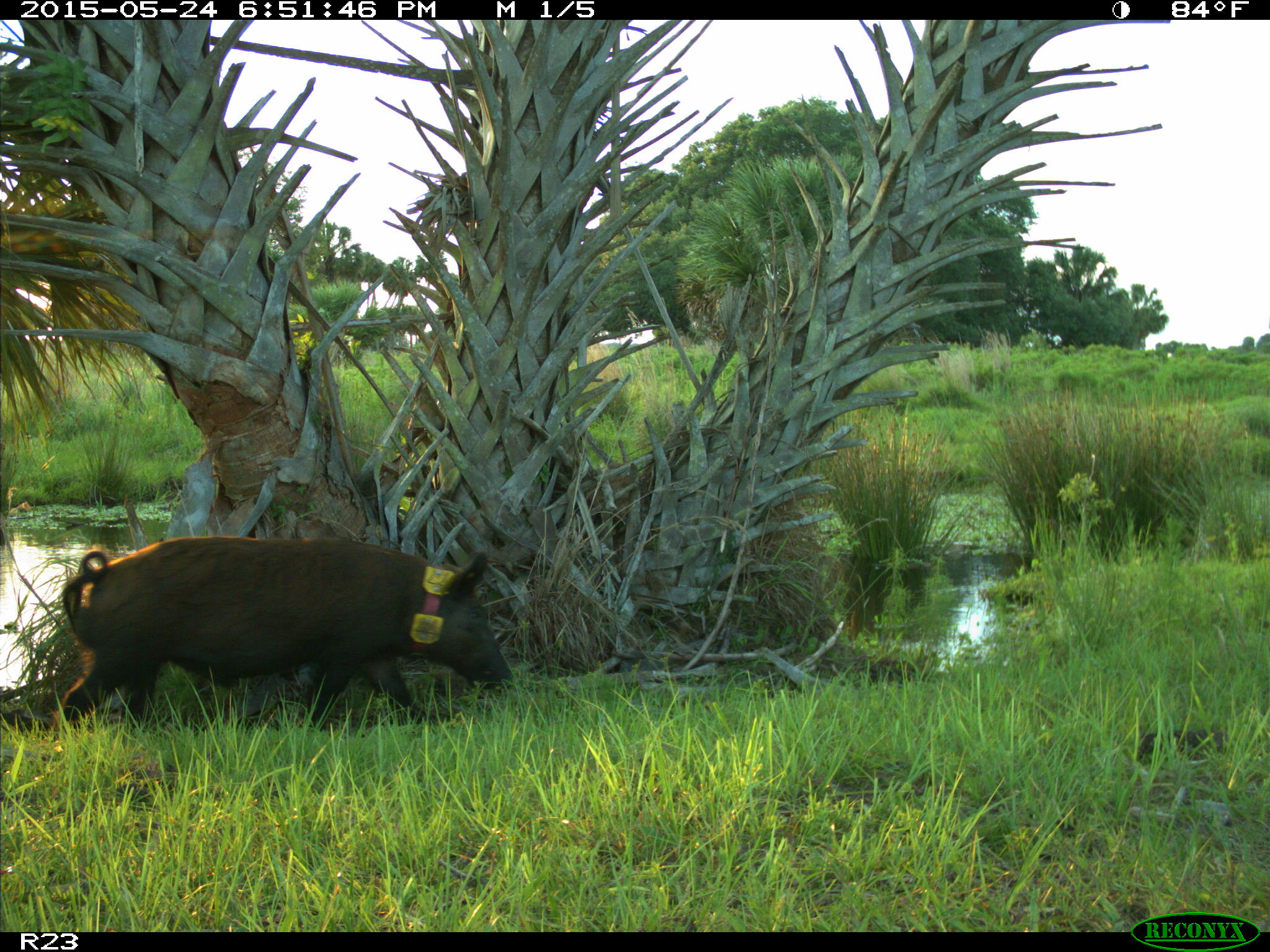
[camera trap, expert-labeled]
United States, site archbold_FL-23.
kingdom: Animalia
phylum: Chordata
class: Mammalia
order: Artiodactyla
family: Bovidae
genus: Bos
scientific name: Bos taurus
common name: domestic cow